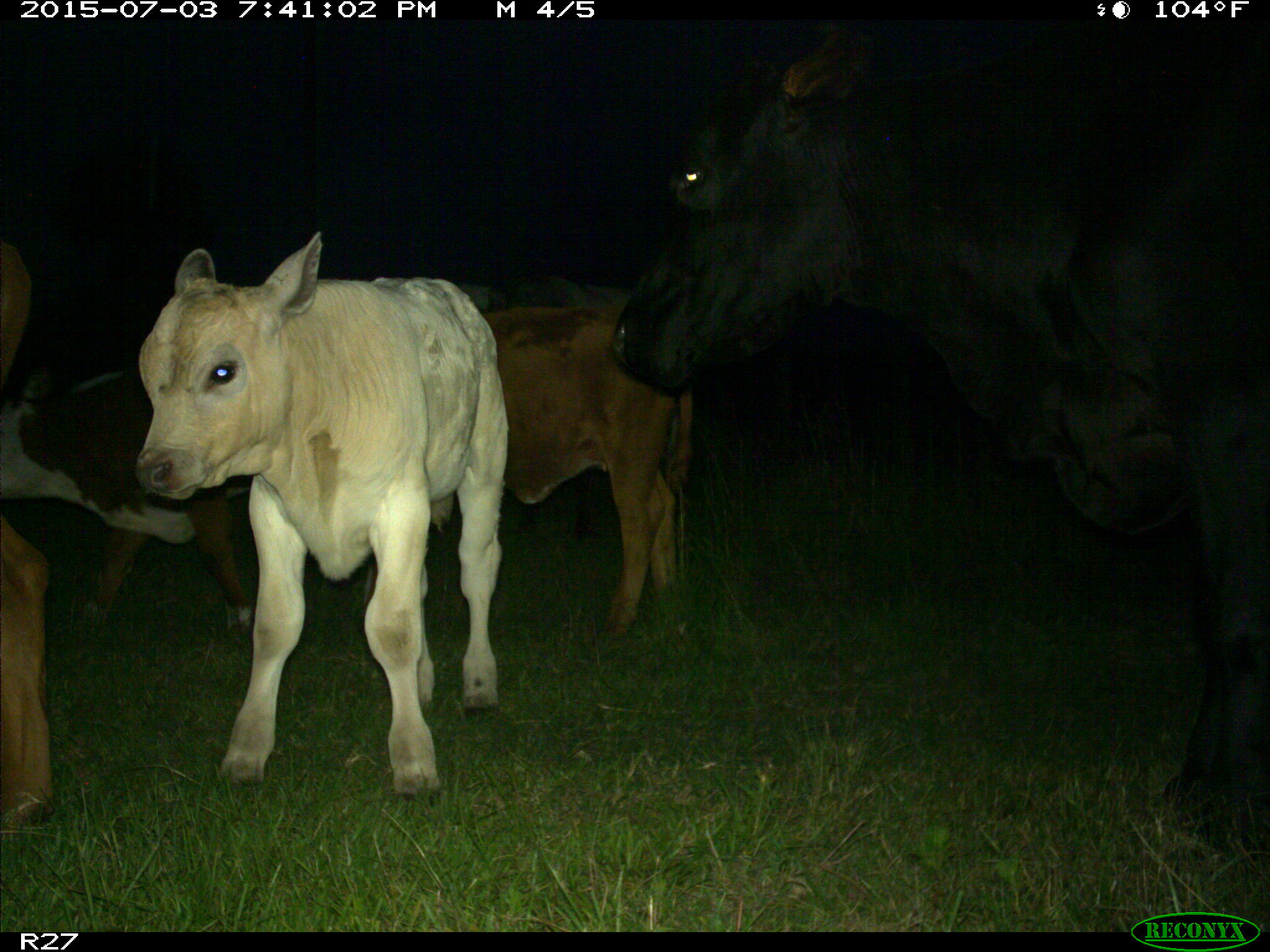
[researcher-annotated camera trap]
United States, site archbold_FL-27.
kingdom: Animalia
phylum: Chordata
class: Mammalia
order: Artiodactyla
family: Bovidae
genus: Bos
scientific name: Bos taurus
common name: domestic cow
Bos taurus (domestic cow).